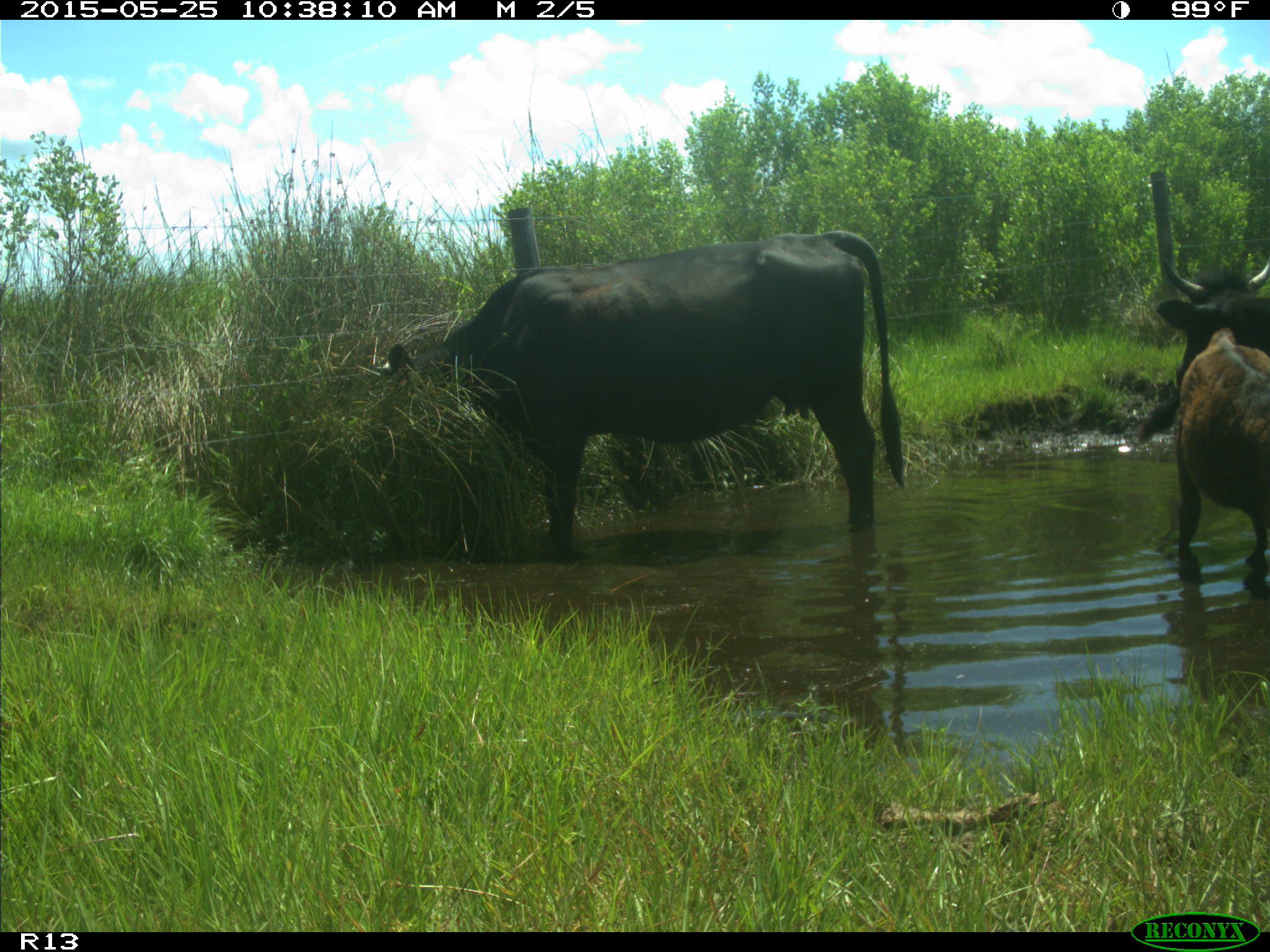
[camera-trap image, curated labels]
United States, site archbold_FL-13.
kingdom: Animalia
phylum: Chordata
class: Mammalia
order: Artiodactyla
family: Bovidae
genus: Bos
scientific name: Bos taurus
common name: domestic cow